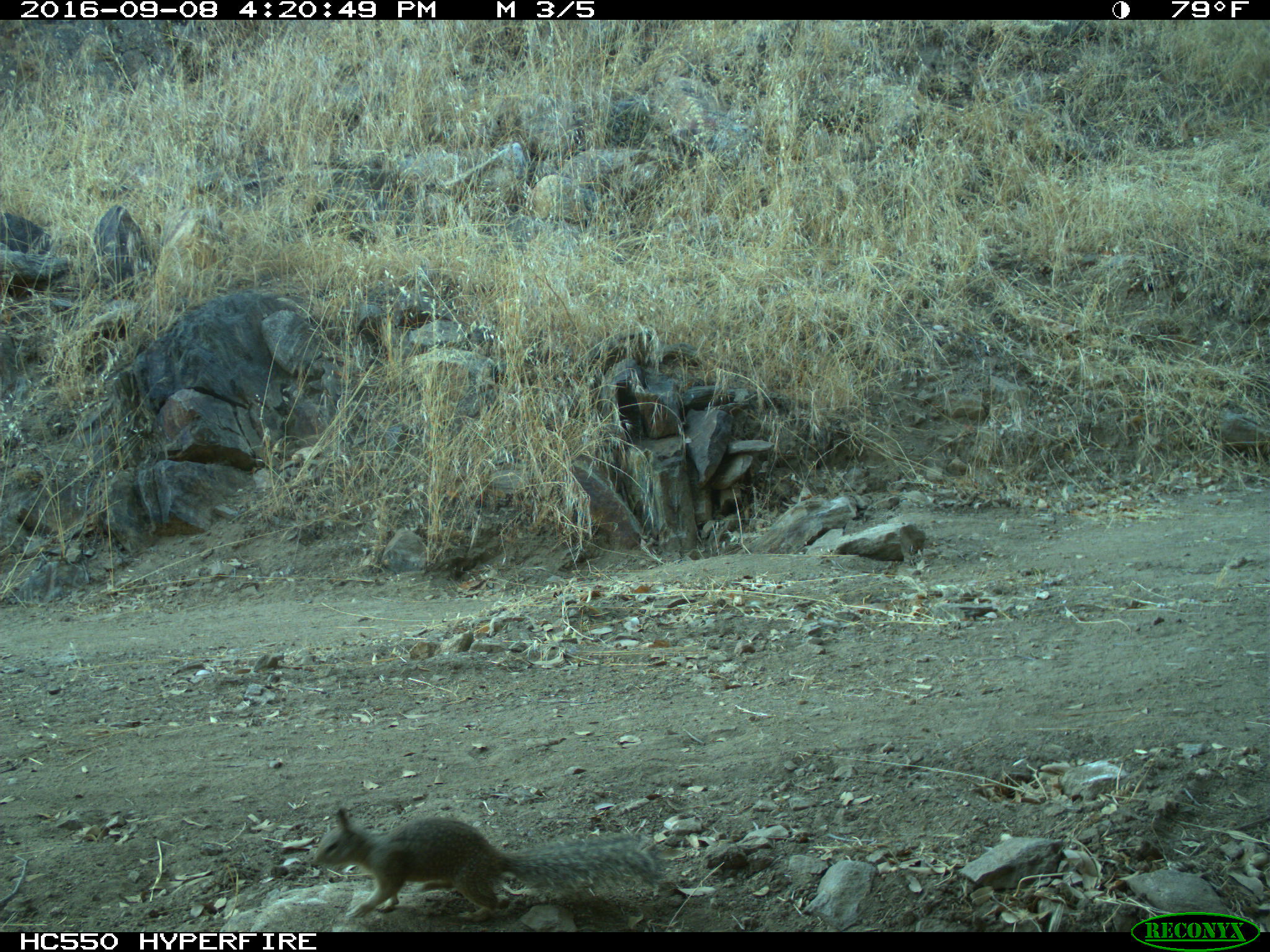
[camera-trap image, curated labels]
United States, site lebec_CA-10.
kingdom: Animalia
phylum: Chordata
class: Mammalia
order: Rodentia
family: Sciuridae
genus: Otospermophilus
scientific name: Otospermophilus beecheyi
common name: california ground squirrel